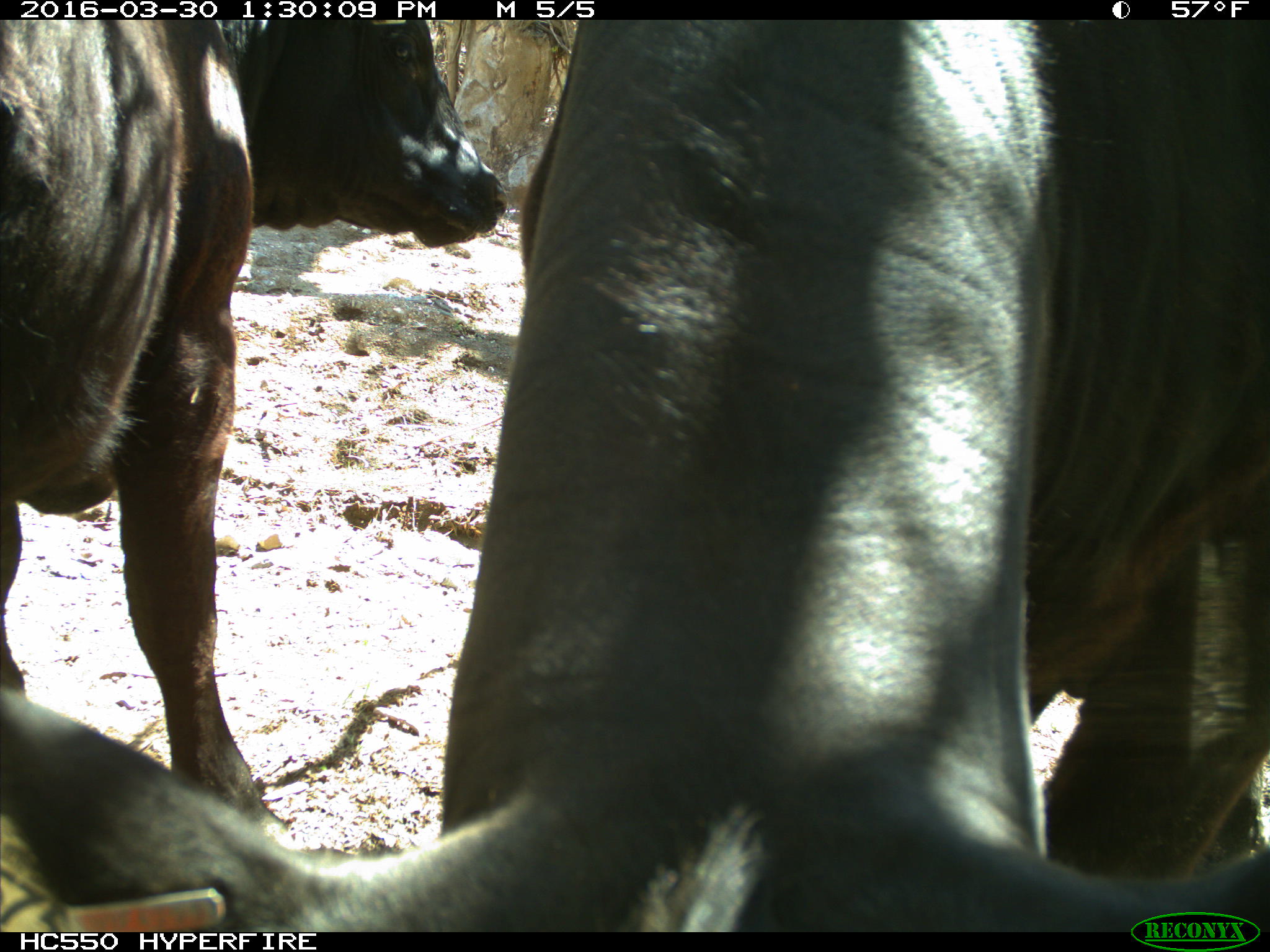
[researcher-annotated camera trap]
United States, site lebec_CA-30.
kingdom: Animalia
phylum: Chordata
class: Mammalia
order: Artiodactyla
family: Bovidae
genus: Bos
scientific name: Bos taurus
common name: domestic cow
Bos taurus (domestic cow).